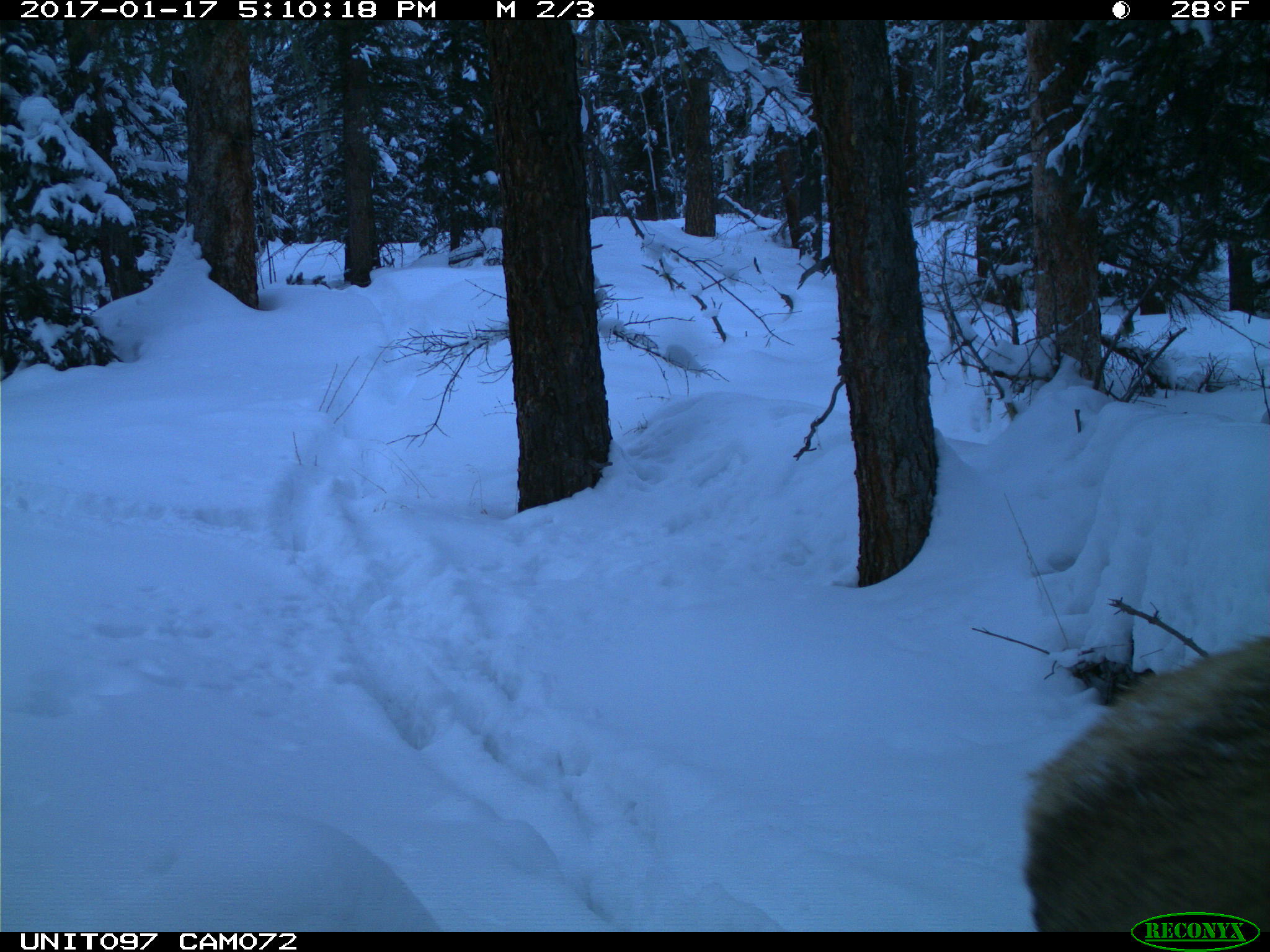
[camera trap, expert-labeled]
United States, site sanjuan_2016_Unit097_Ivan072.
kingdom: Animalia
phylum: Chordata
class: Mammalia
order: Artiodactyla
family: Cervidae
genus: Cervus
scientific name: Cervus elaphus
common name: red deer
Cervus elaphus (red deer).